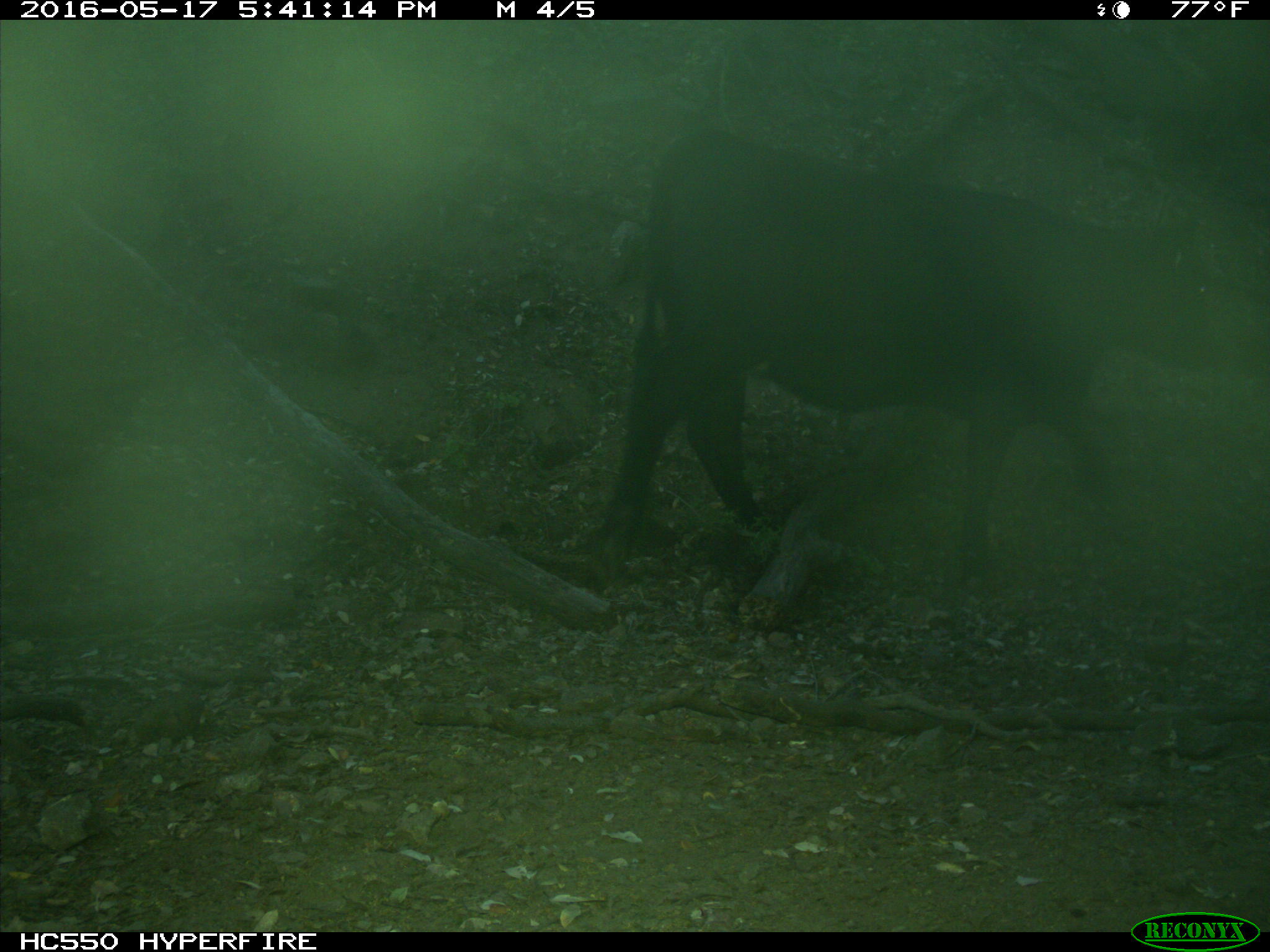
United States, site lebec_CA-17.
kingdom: Animalia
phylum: Chordata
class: Mammalia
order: Artiodactyla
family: Bovidae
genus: Bos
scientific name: Bos taurus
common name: domestic cow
Bos taurus (domestic cow).